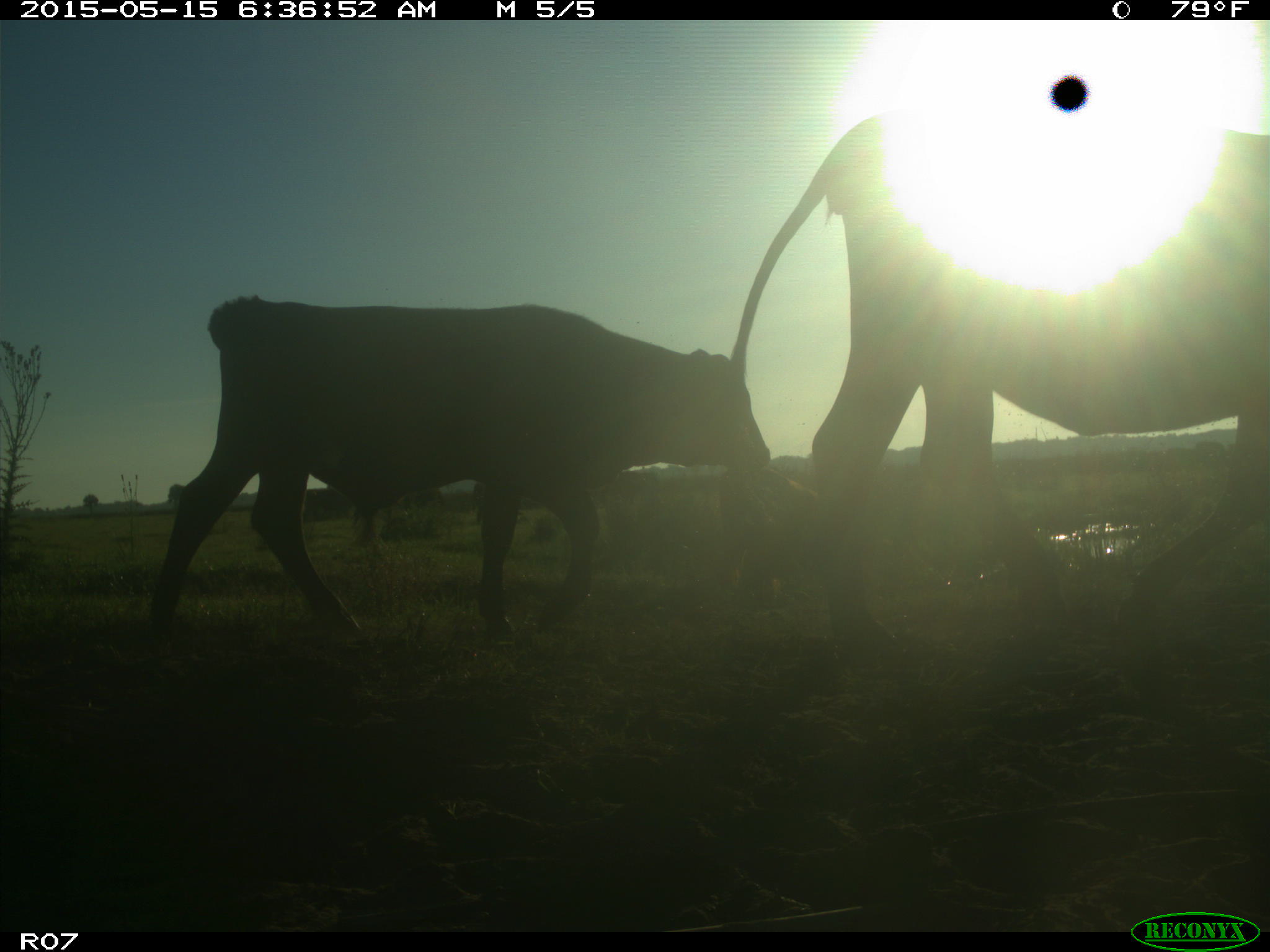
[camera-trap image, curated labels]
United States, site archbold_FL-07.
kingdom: Animalia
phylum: Chordata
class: Mammalia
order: Artiodactyla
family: Bovidae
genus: Bos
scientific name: Bos taurus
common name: domestic cow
Bos taurus (domestic cow).